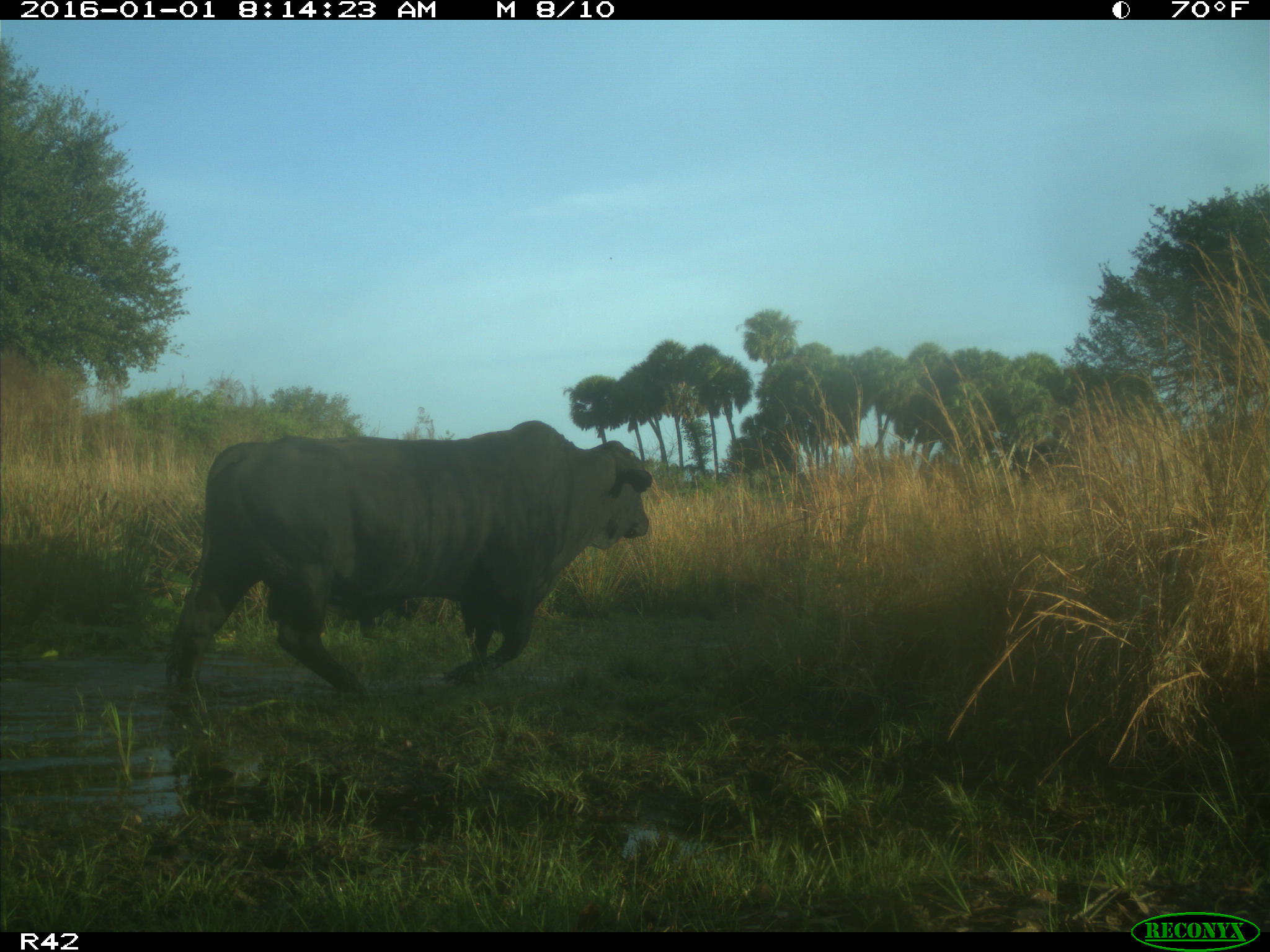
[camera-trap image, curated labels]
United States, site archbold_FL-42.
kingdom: Animalia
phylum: Chordata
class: Mammalia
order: Artiodactyla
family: Bovidae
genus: Bos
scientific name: Bos taurus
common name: domestic cow